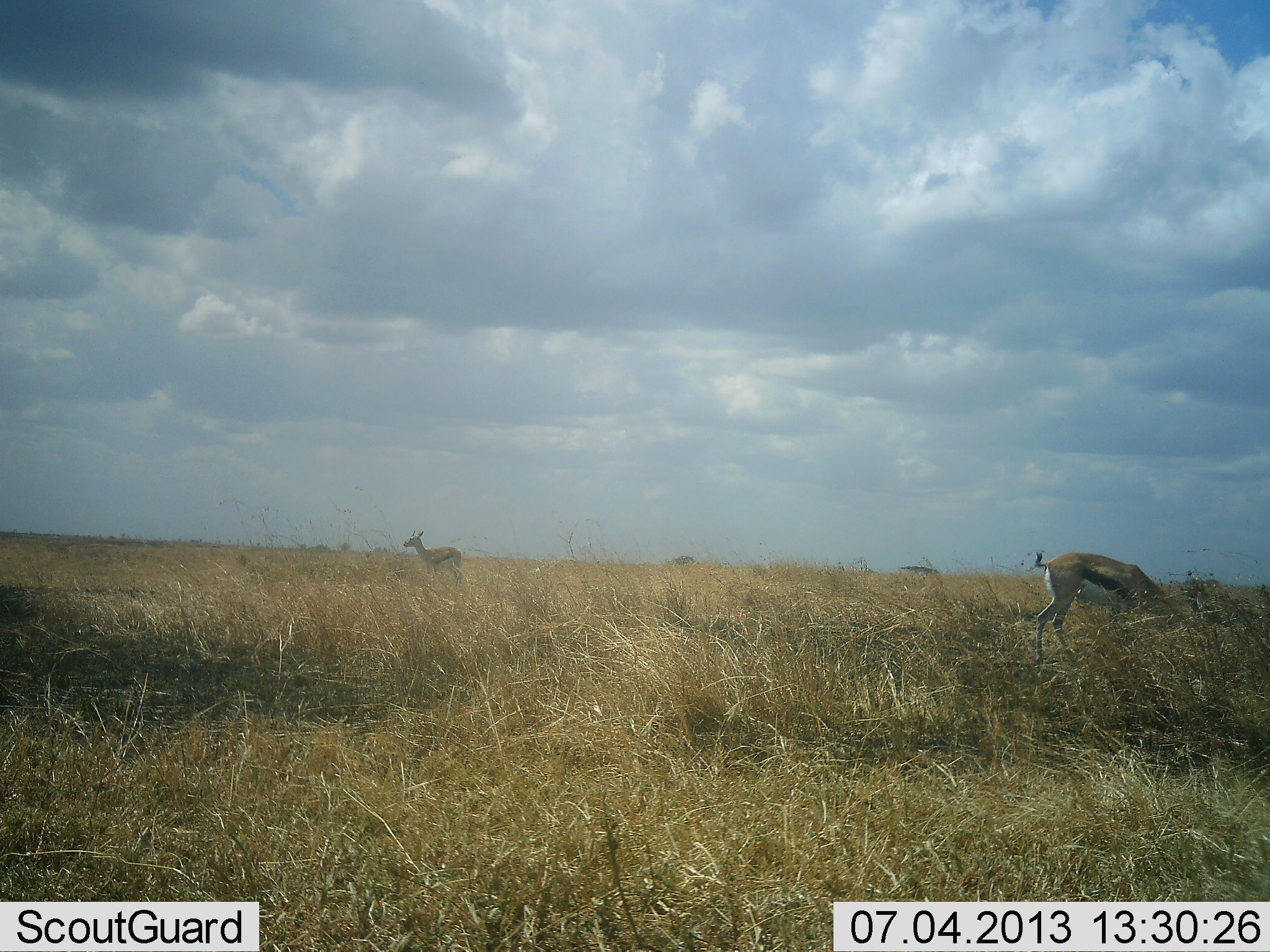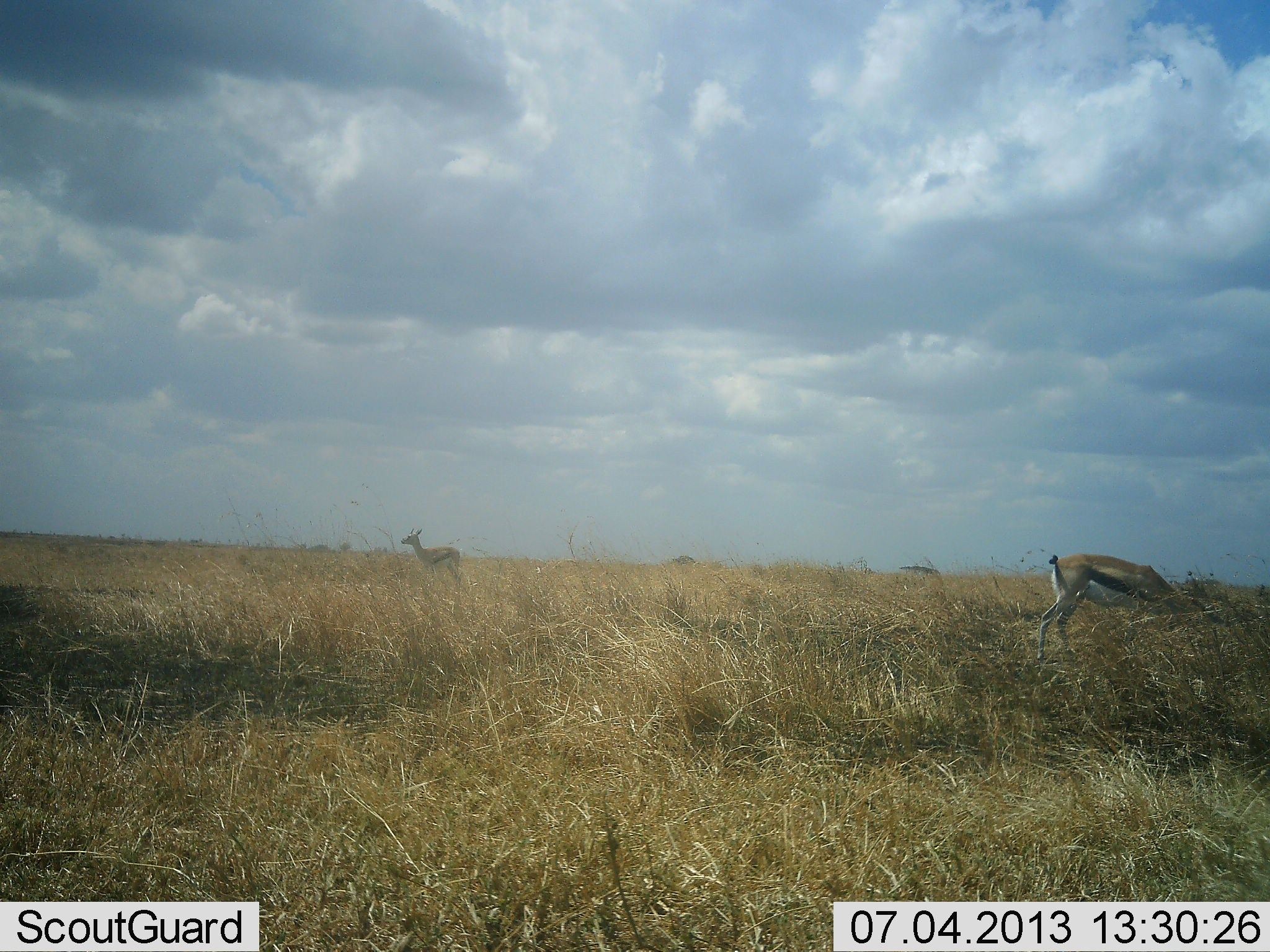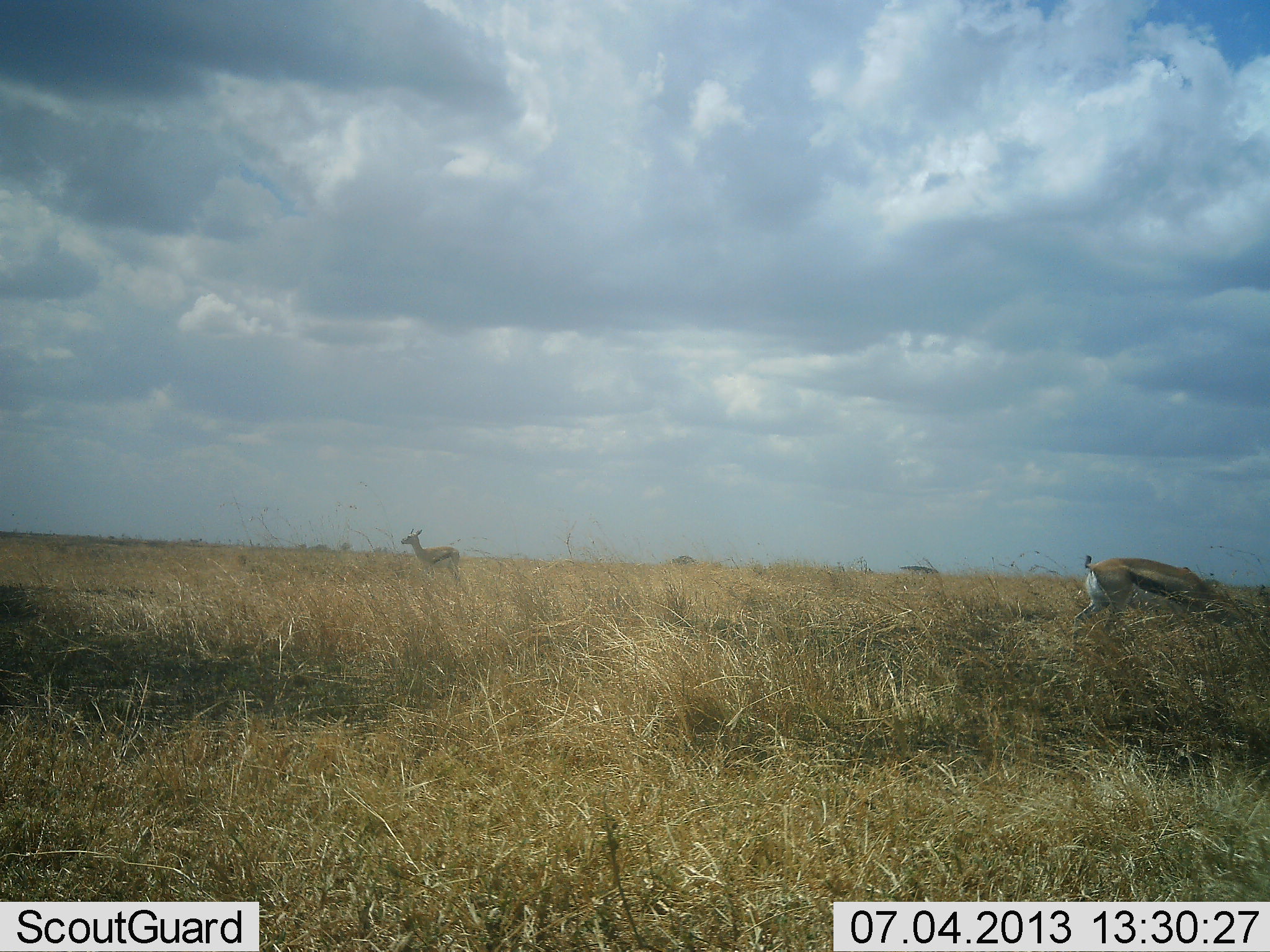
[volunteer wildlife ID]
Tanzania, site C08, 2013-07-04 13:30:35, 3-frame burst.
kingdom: Animalia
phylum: Chordata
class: Mammalia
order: Artiodactyla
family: Bovidae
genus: Eudorcas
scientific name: Eudorcas thomsonii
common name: thomson's gazelle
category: gazellethomsons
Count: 2.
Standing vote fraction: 67%.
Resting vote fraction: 0%.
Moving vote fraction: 0%.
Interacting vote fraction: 0%.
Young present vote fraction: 0%.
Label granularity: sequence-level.